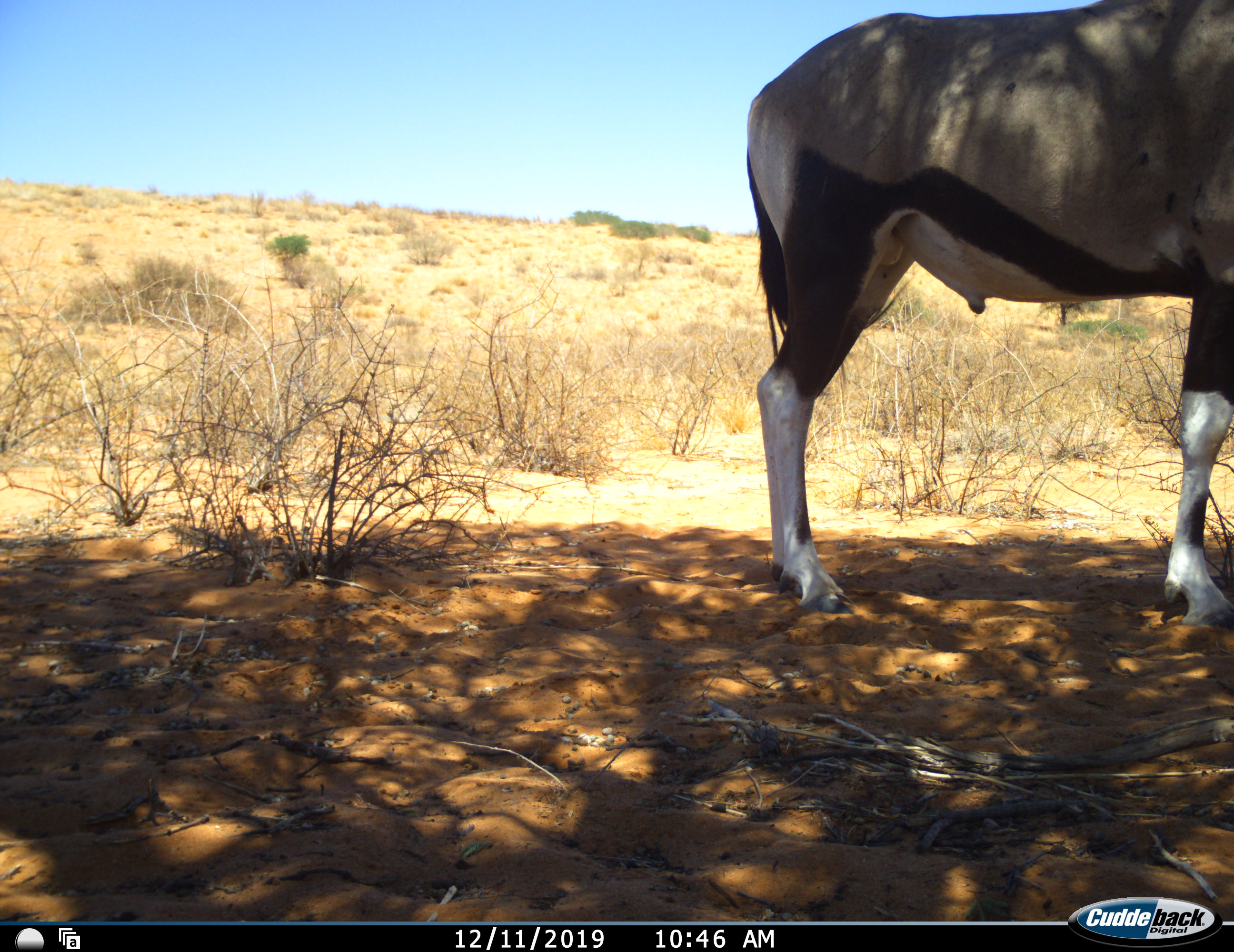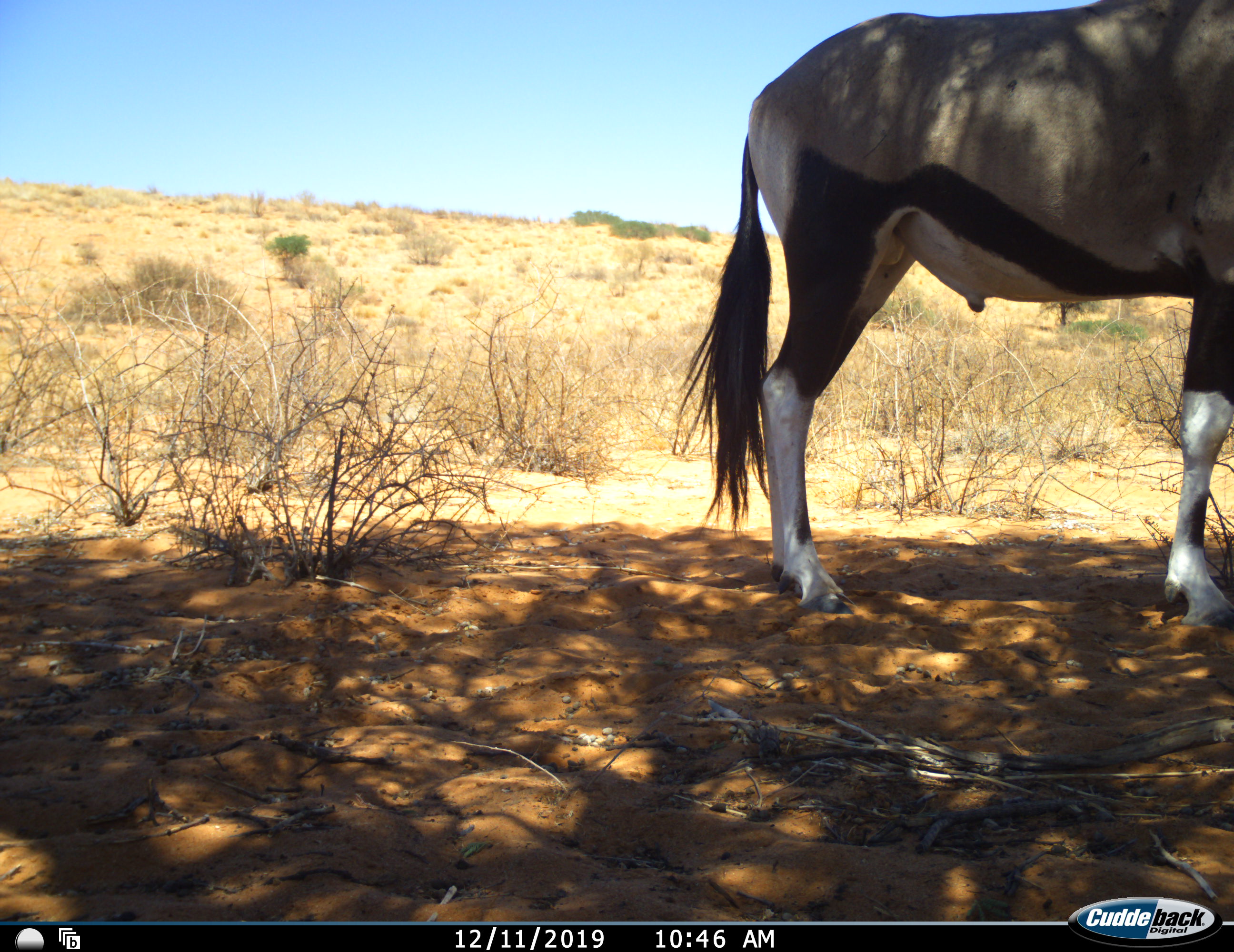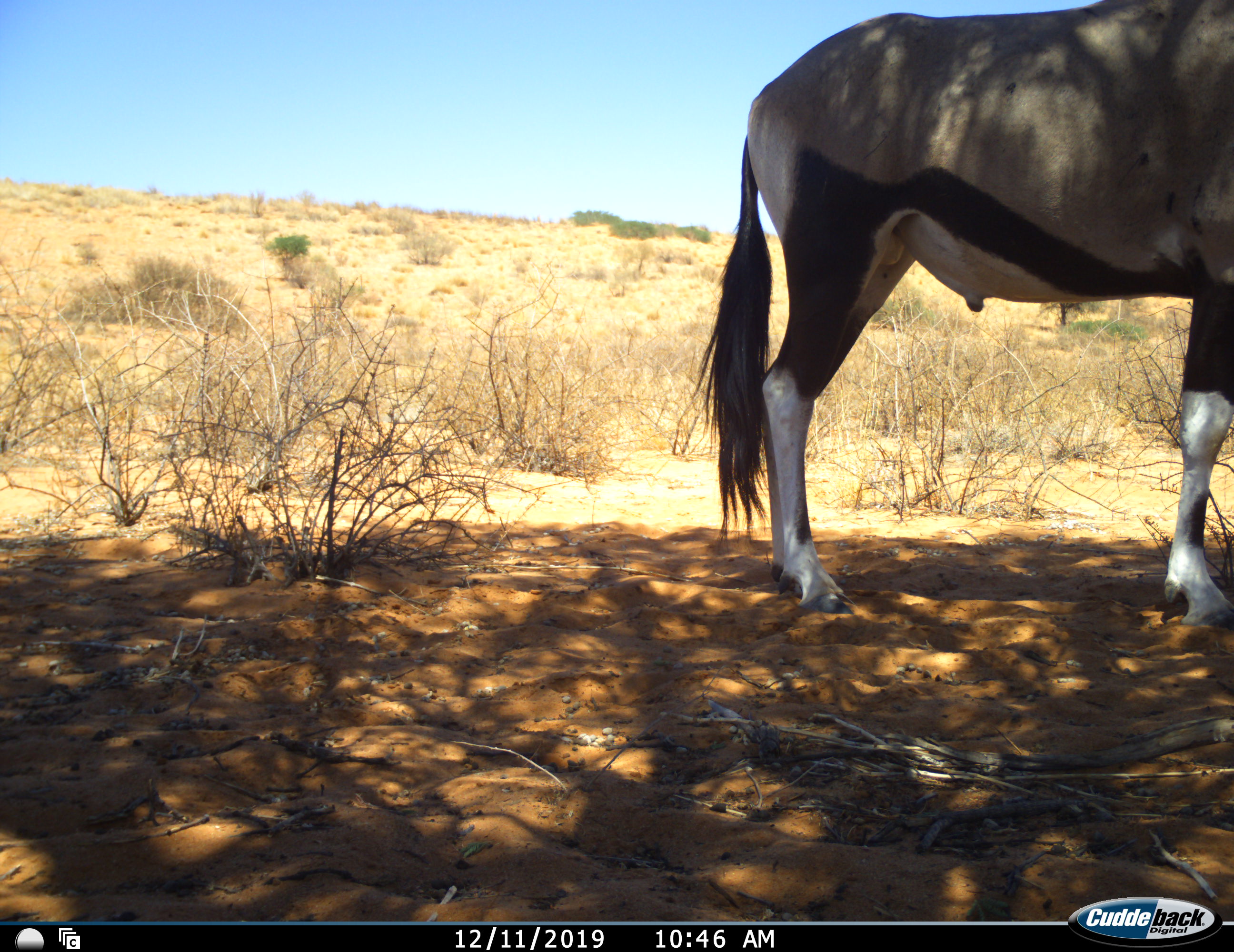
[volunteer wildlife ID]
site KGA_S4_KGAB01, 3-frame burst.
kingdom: Animalia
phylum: Chordata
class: Mammalia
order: Artiodactyla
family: Bovidae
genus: Oryx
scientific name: Oryx gazella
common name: gemsbok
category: oryx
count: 1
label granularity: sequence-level